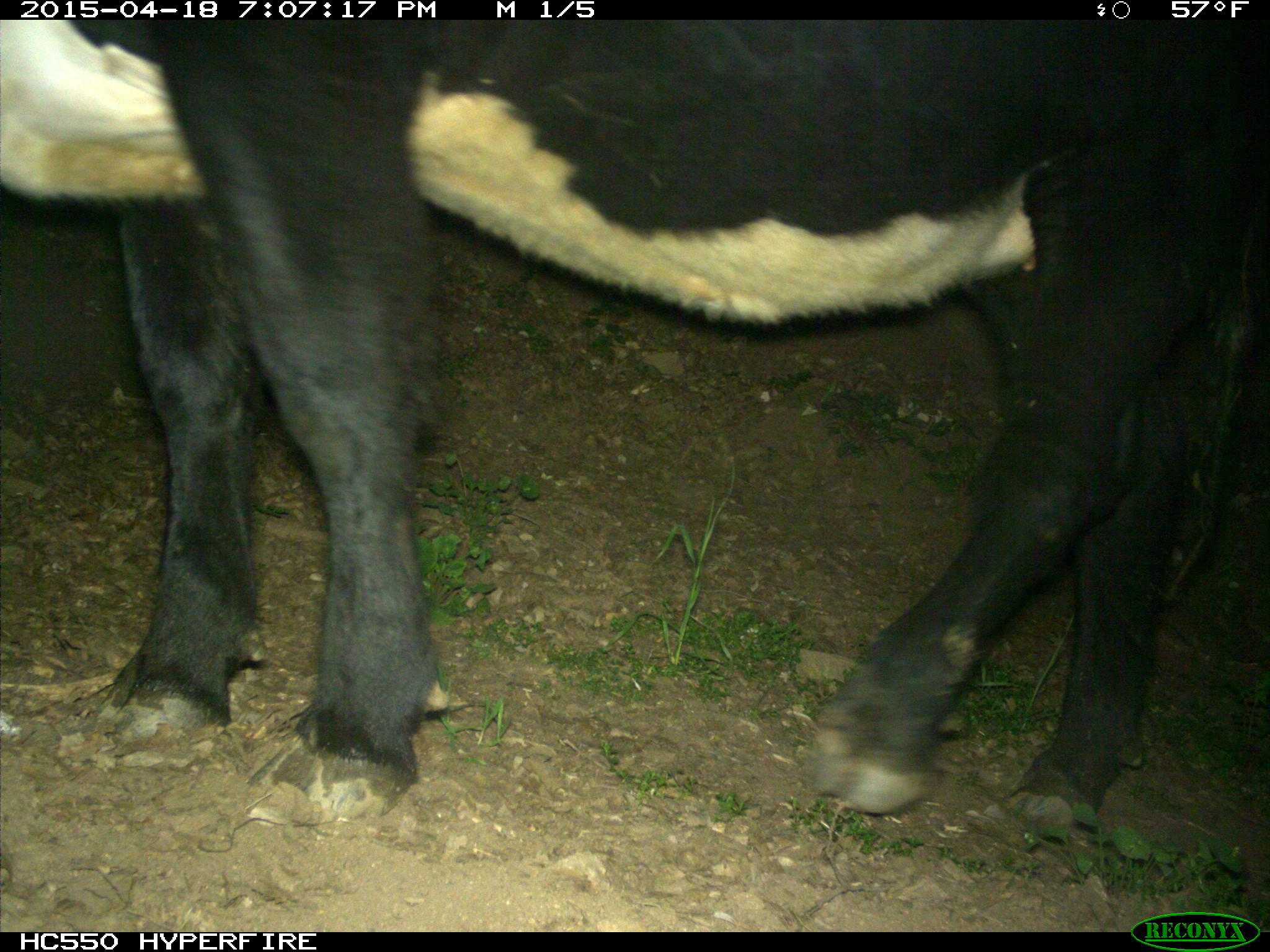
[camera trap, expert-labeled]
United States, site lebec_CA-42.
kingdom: Animalia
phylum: Chordata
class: Mammalia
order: Artiodactyla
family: Bovidae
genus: Bos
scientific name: Bos taurus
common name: domestic cow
Bos taurus (domestic cow).